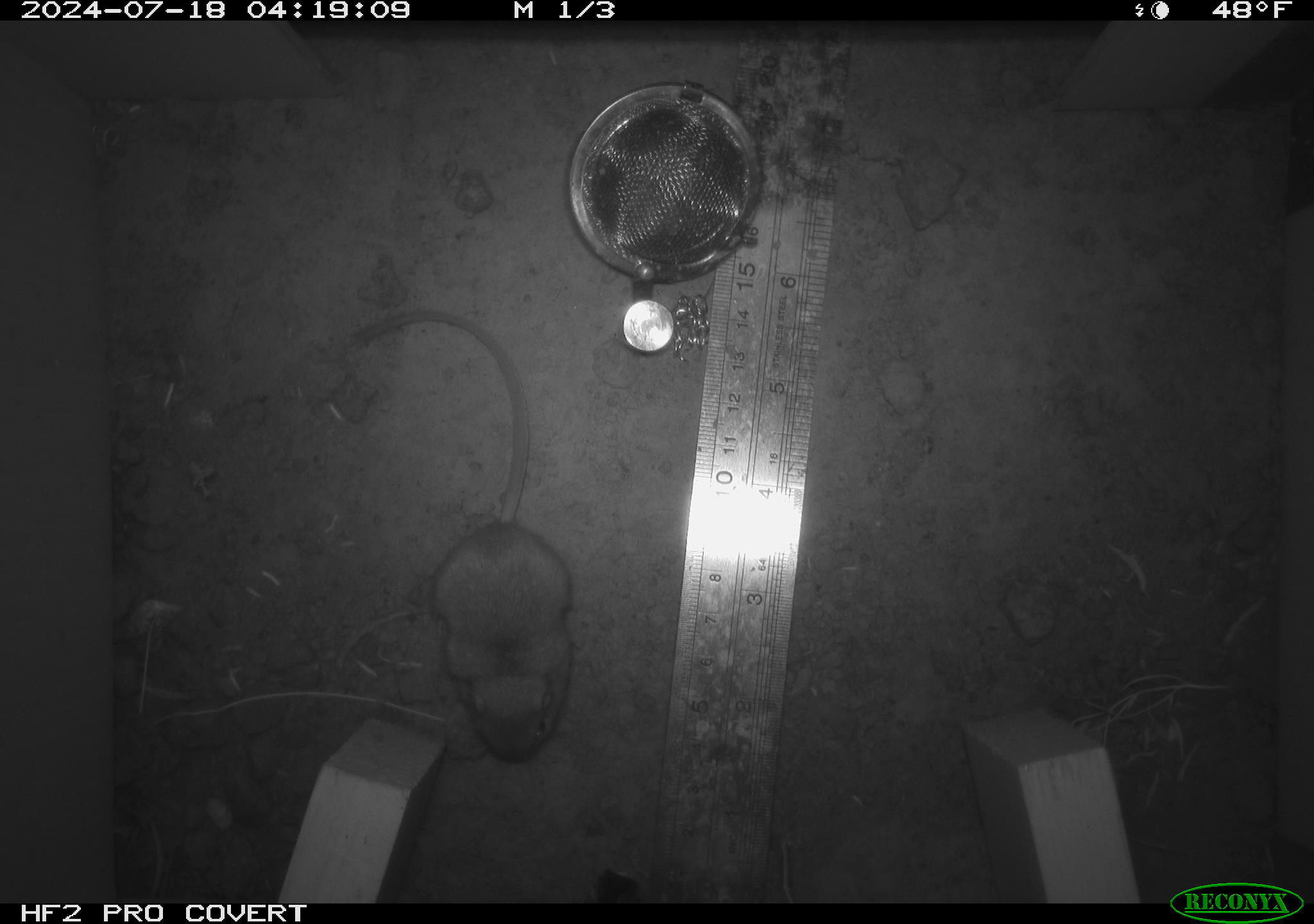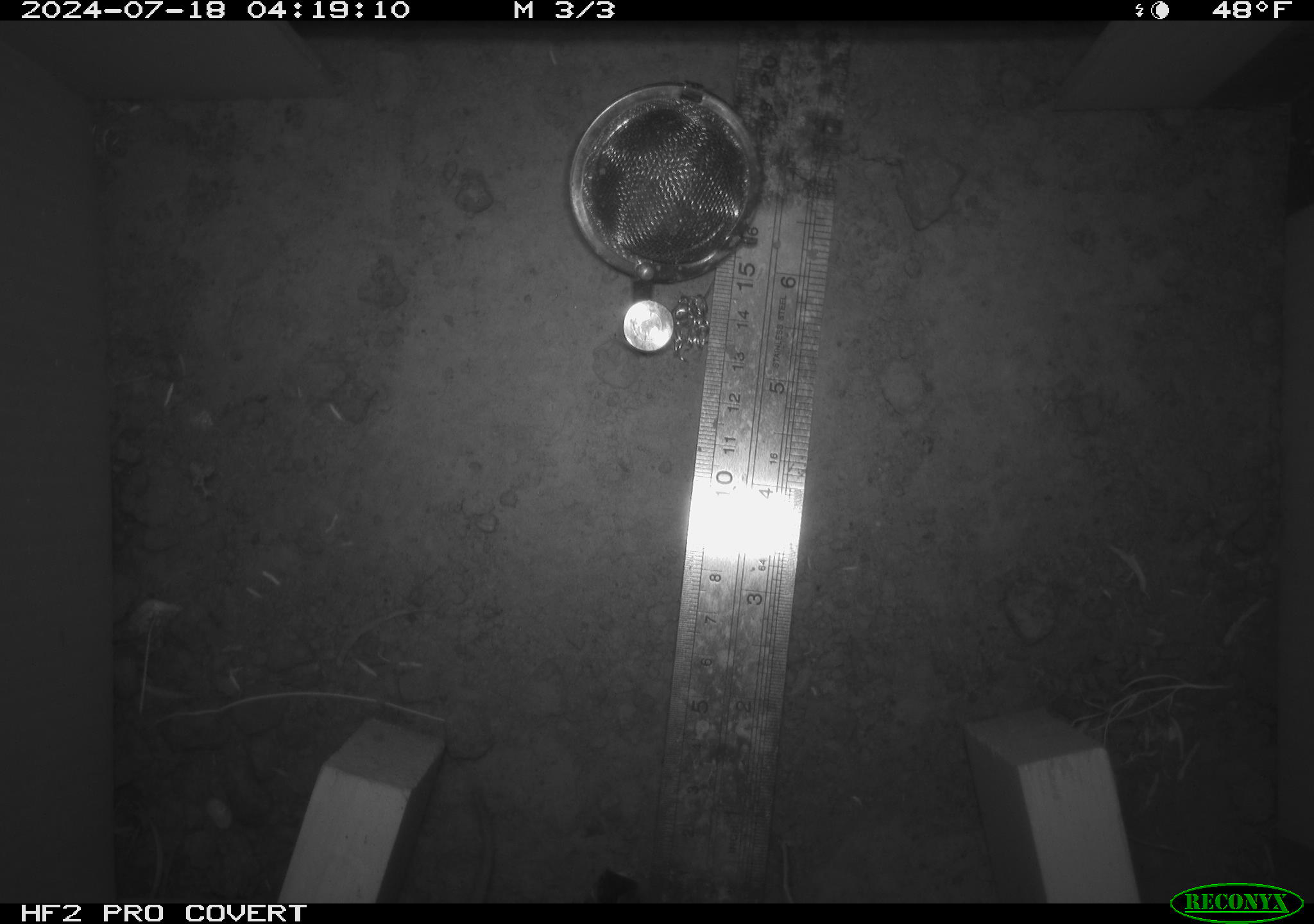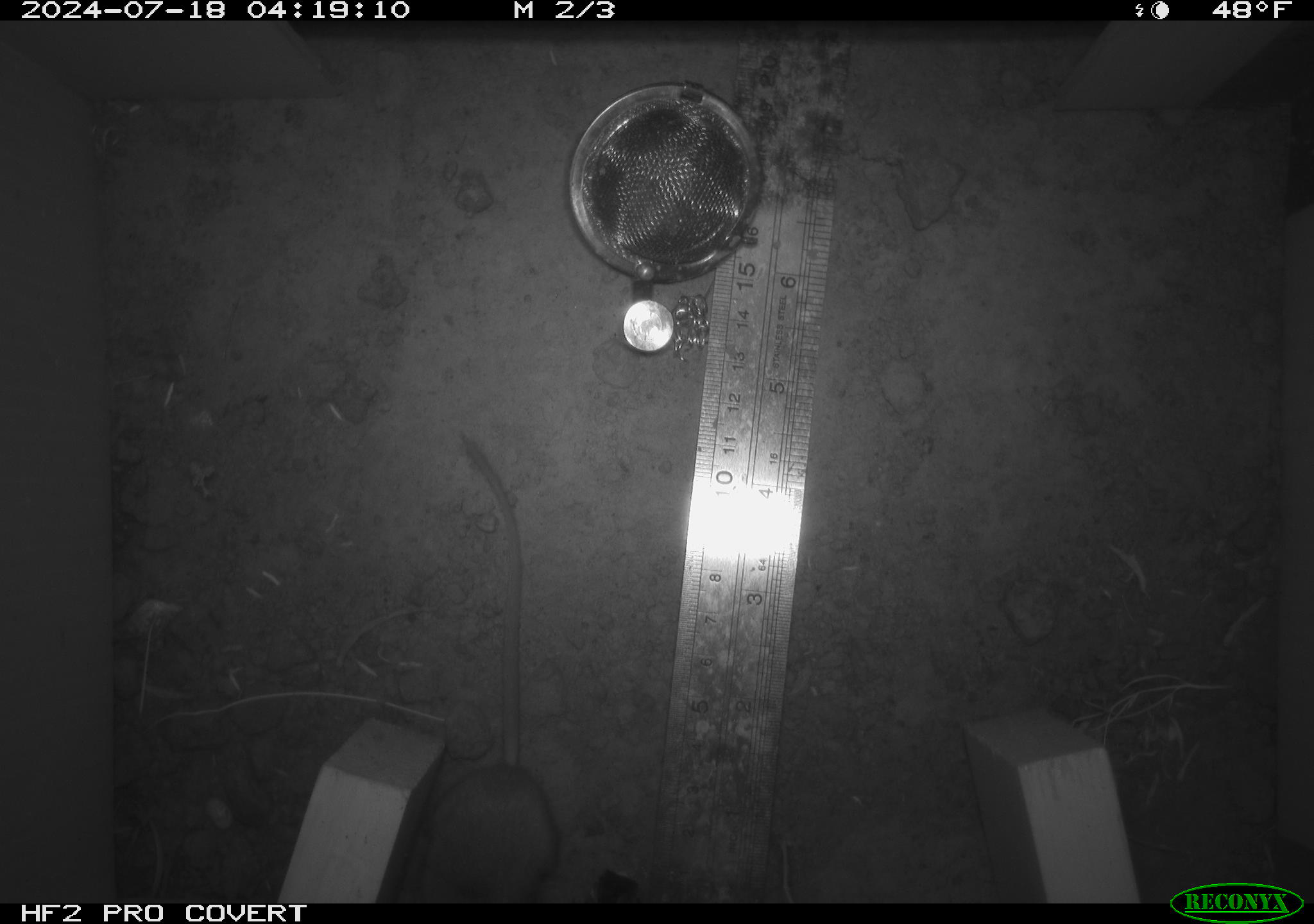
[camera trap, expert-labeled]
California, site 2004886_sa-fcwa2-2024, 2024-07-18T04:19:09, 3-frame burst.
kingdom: Animalia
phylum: Chordata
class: Mammalia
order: Rodentia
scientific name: Rodentia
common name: mouse species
Mouse species (Rodentia).